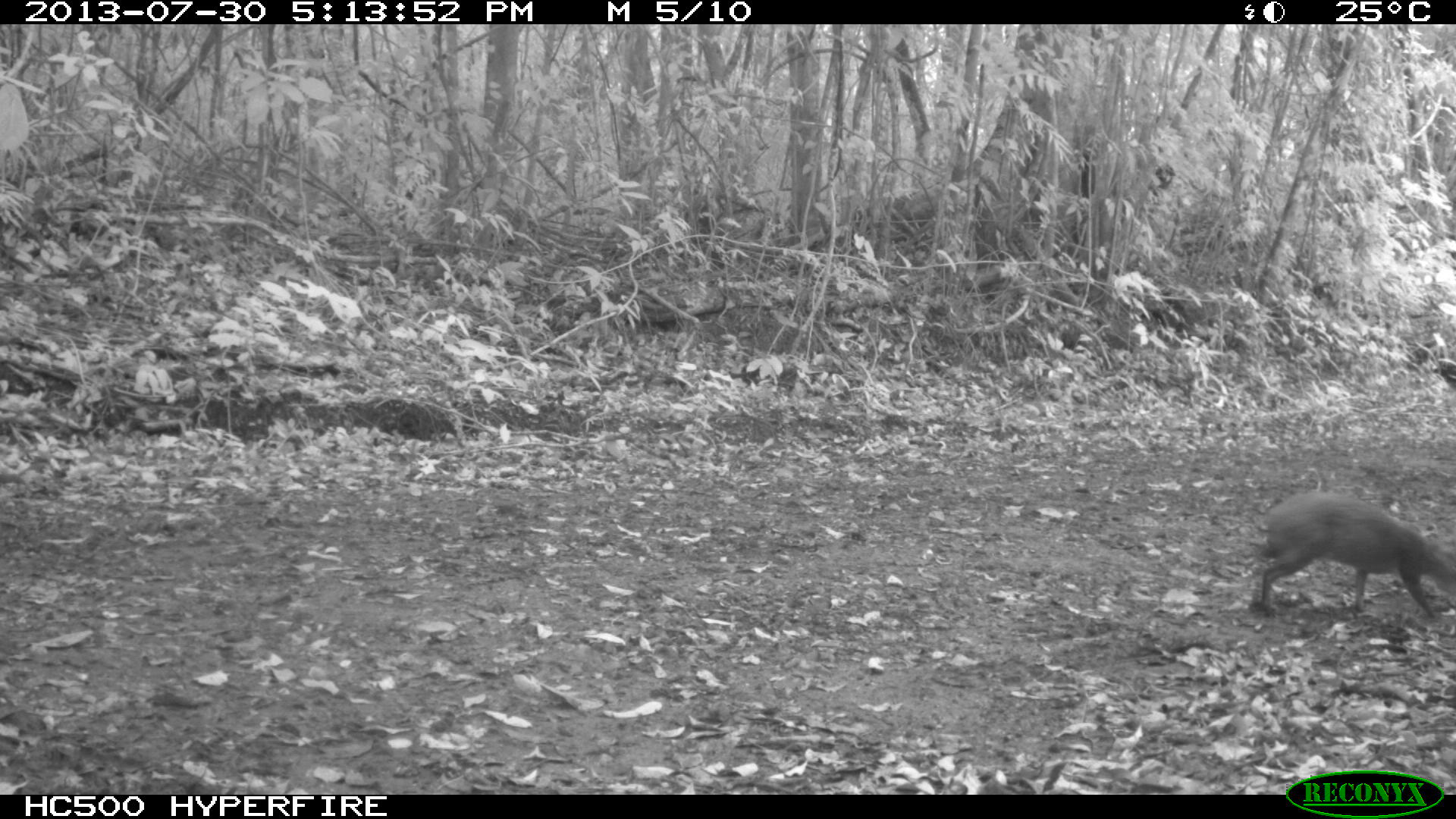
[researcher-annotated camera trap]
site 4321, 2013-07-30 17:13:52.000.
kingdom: Animalia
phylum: Chordata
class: Mammalia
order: Rodentia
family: Dasyproctidae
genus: Dasyprocta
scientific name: Dasyprocta punctata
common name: central american agouti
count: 1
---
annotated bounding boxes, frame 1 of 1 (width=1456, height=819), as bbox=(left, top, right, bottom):
dasyprocta punctata: bbox=(1245, 488, 1456, 623)